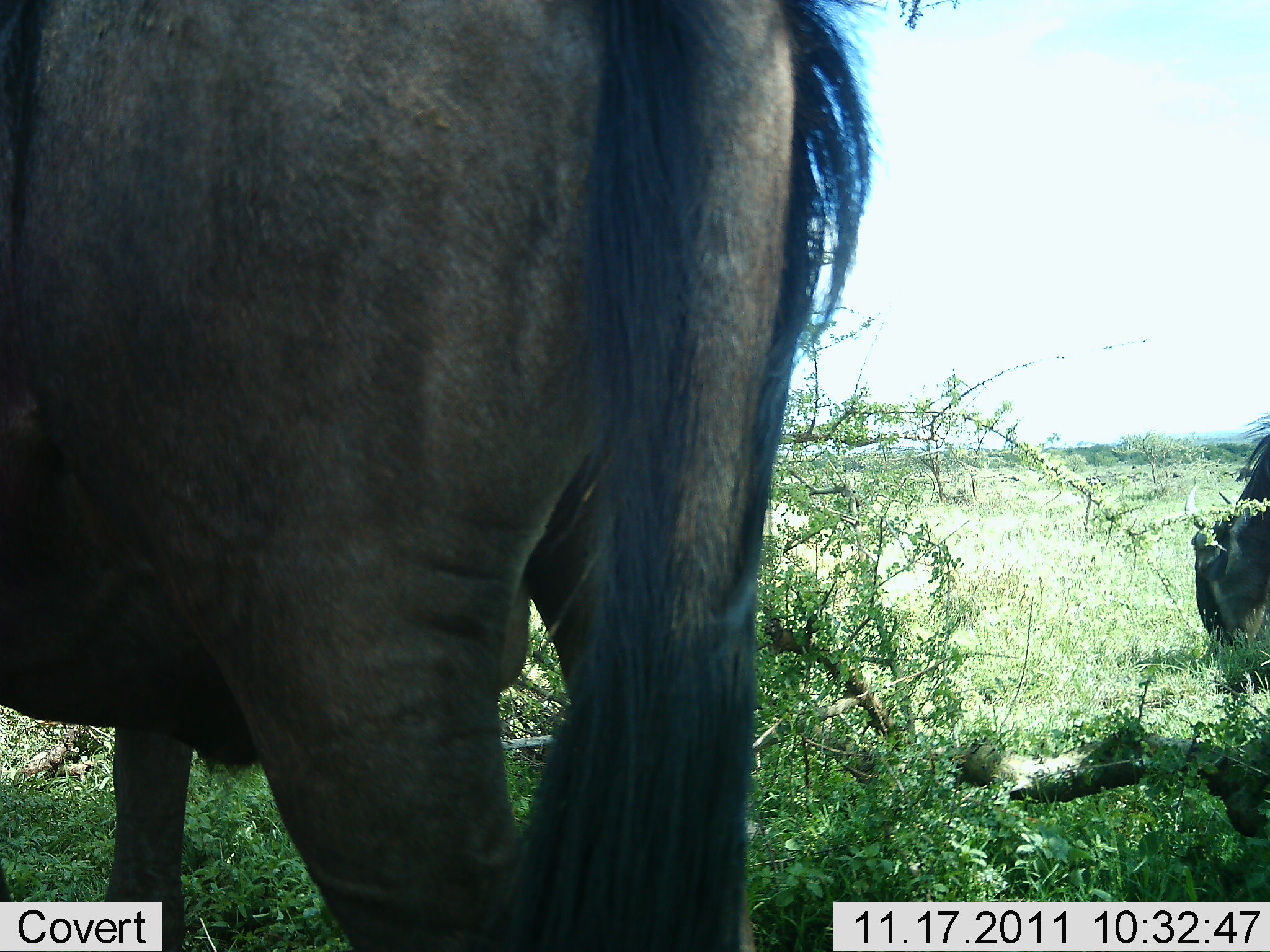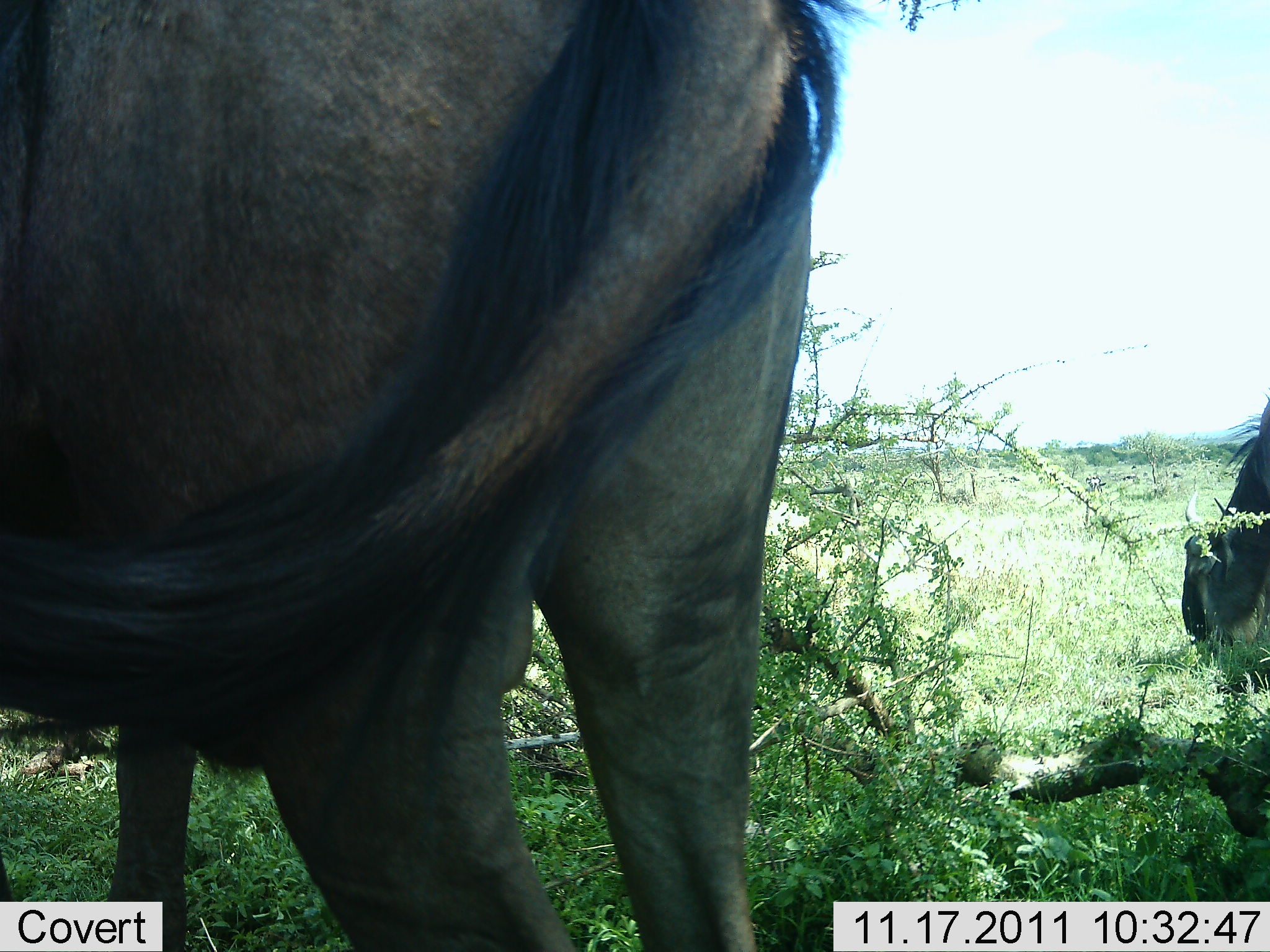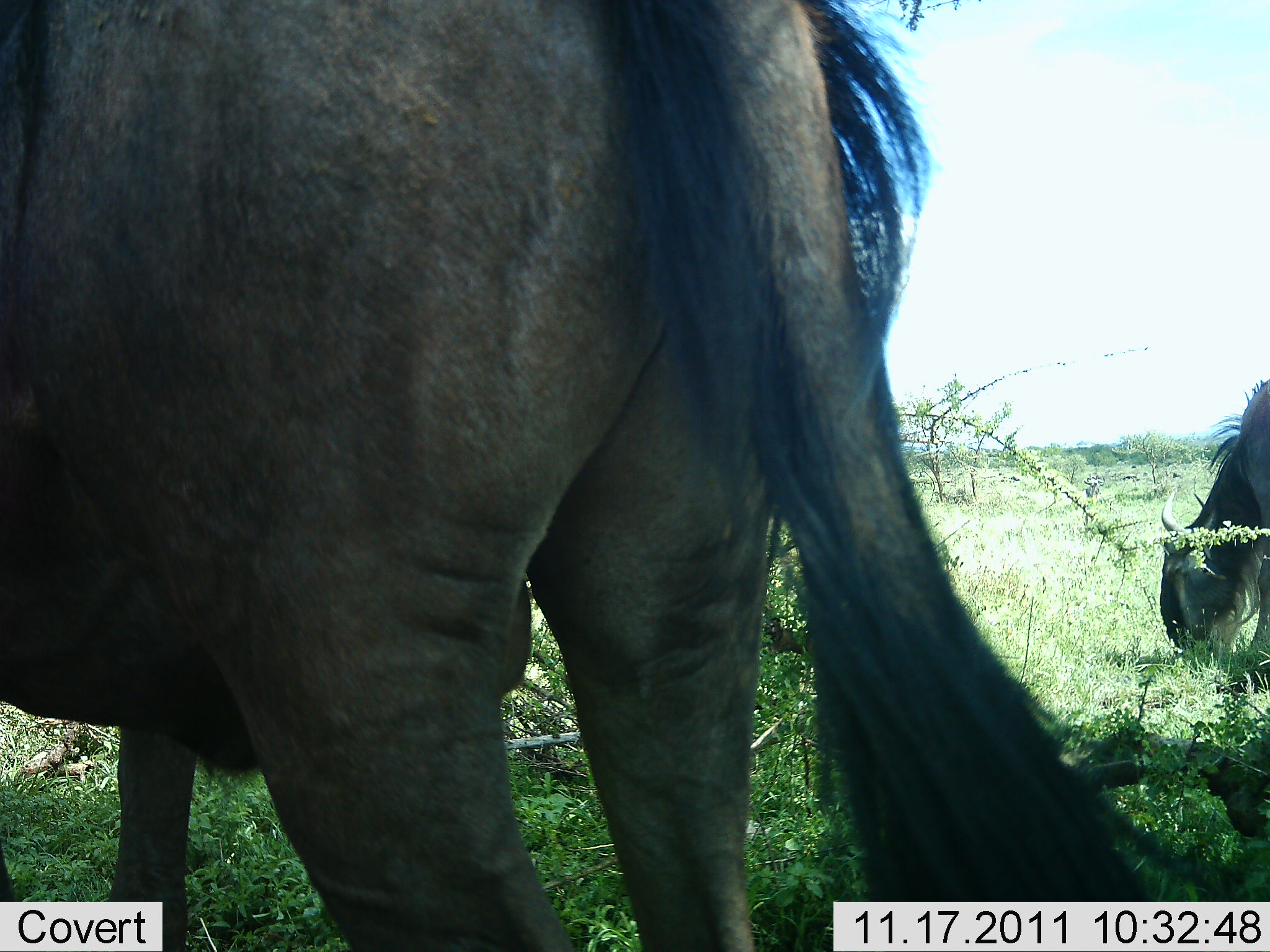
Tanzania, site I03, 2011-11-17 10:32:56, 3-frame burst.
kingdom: Animalia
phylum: Chordata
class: Mammalia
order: Artiodactyla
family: Bovidae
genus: Connochaetes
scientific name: Connochaetes taurinus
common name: blue wildebeest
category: wildebeest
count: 2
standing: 53%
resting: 0%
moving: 0%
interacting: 7%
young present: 0%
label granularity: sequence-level